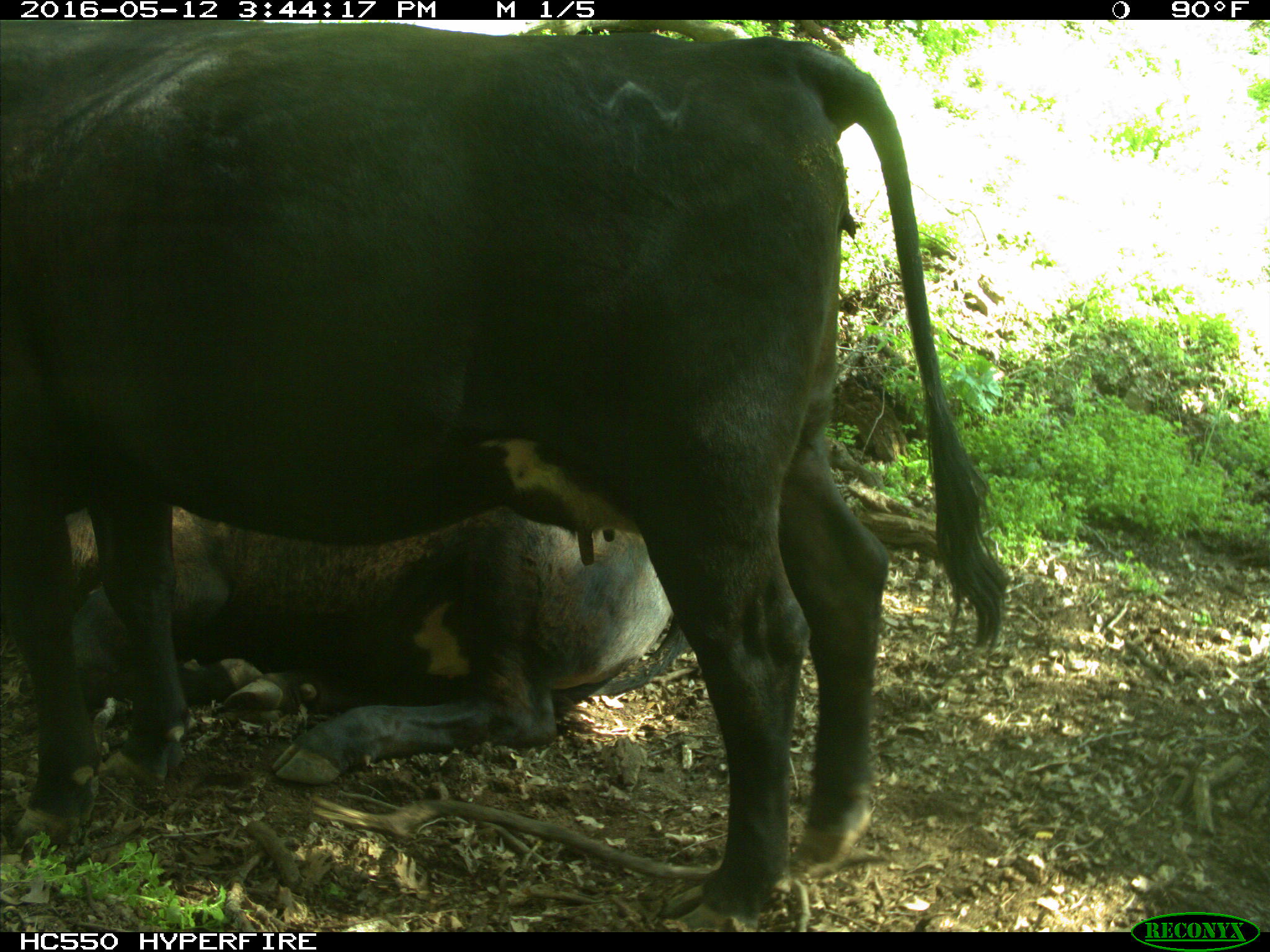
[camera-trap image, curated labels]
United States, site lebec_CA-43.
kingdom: Animalia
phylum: Chordata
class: Mammalia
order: Artiodactyla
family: Bovidae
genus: Bos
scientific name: Bos taurus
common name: domestic cow